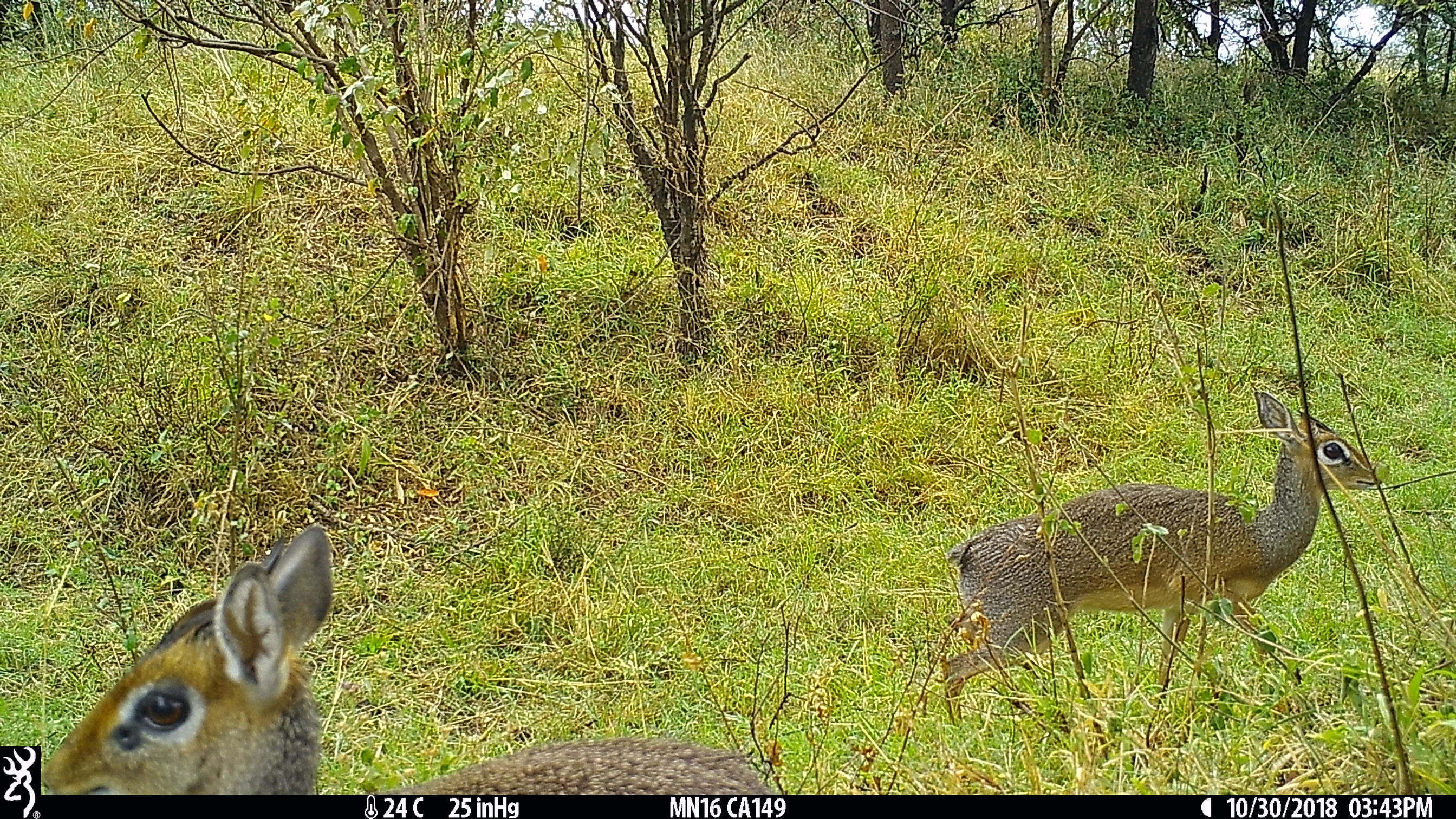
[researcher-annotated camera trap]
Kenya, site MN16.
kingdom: Animalia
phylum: Chordata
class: Mammalia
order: Artiodactyla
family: Bovidae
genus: Madoqua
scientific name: Madoqua kirkii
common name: kirk's dik-dik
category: dikdik